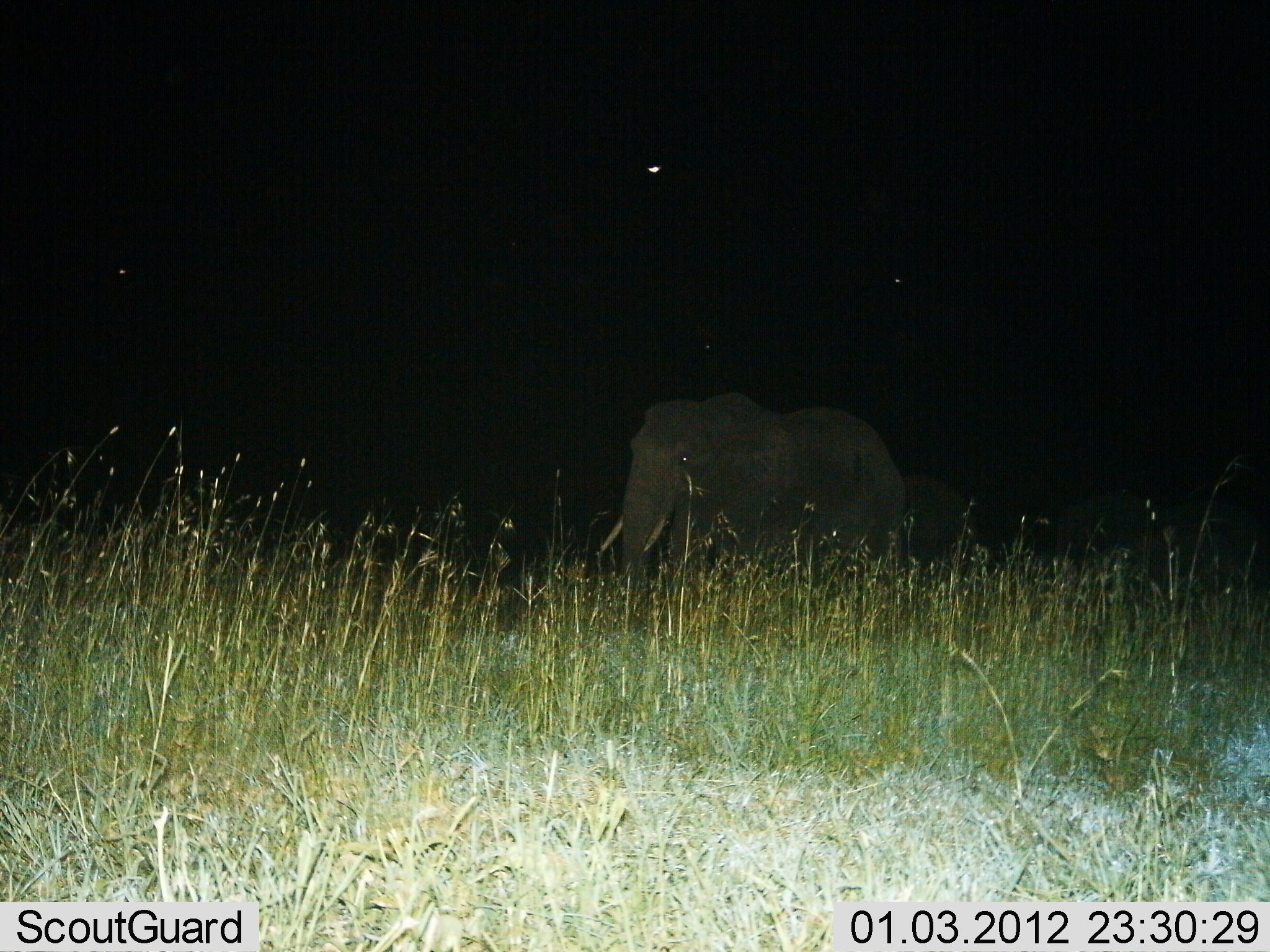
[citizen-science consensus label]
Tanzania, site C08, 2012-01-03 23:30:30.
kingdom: Animalia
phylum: Chordata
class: Mammalia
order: Proboscidea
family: Elephantidae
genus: Loxodonta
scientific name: Loxodonta africana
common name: african bush elephant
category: elephant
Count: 1.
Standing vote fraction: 45%.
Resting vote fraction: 10%.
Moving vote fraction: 45%.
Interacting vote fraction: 0%.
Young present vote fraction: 0%.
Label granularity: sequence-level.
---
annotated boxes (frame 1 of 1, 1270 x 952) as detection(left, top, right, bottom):
animal: detection(595, 393, 909, 626)